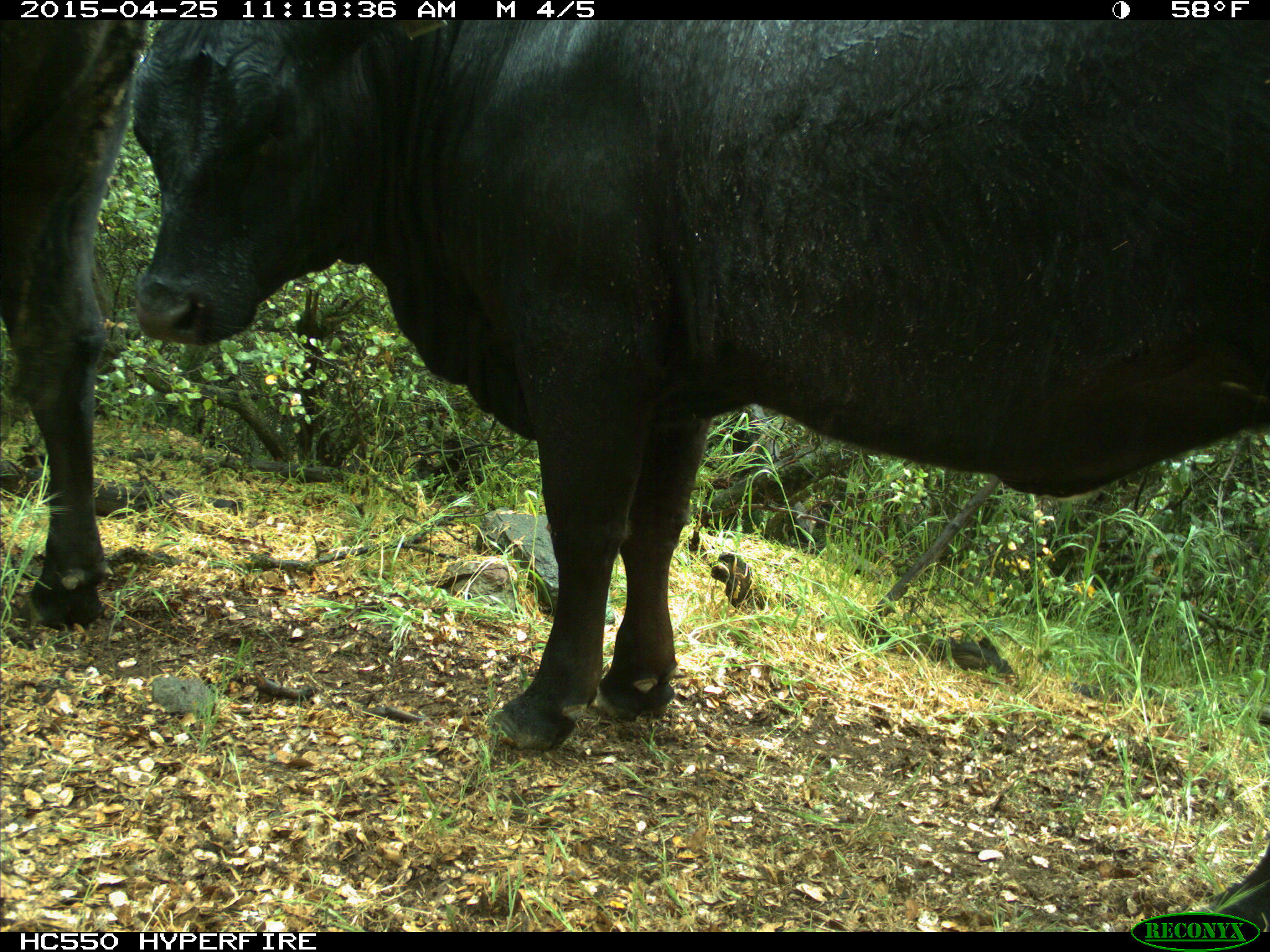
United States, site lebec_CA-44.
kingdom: Animalia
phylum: Chordata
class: Mammalia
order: Artiodactyla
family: Suidae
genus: Sus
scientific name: Sus scrofa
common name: wild boar